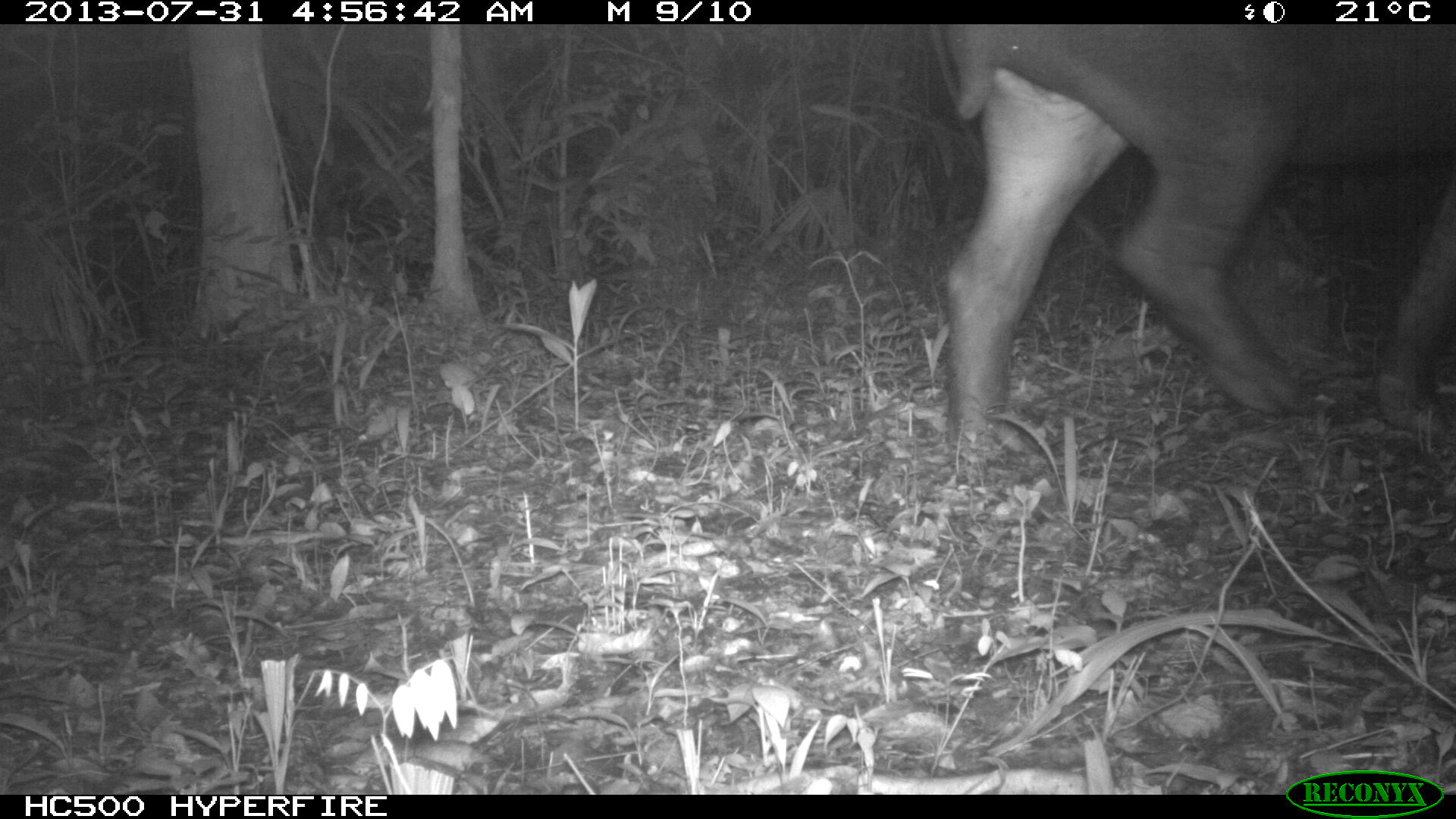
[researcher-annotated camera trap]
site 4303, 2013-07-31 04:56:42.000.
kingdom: Animalia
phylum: Chordata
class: Mammalia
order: Perissodactyla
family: Tapiridae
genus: Tapirus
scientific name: Tapirus bairdii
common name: baird's tapir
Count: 1.